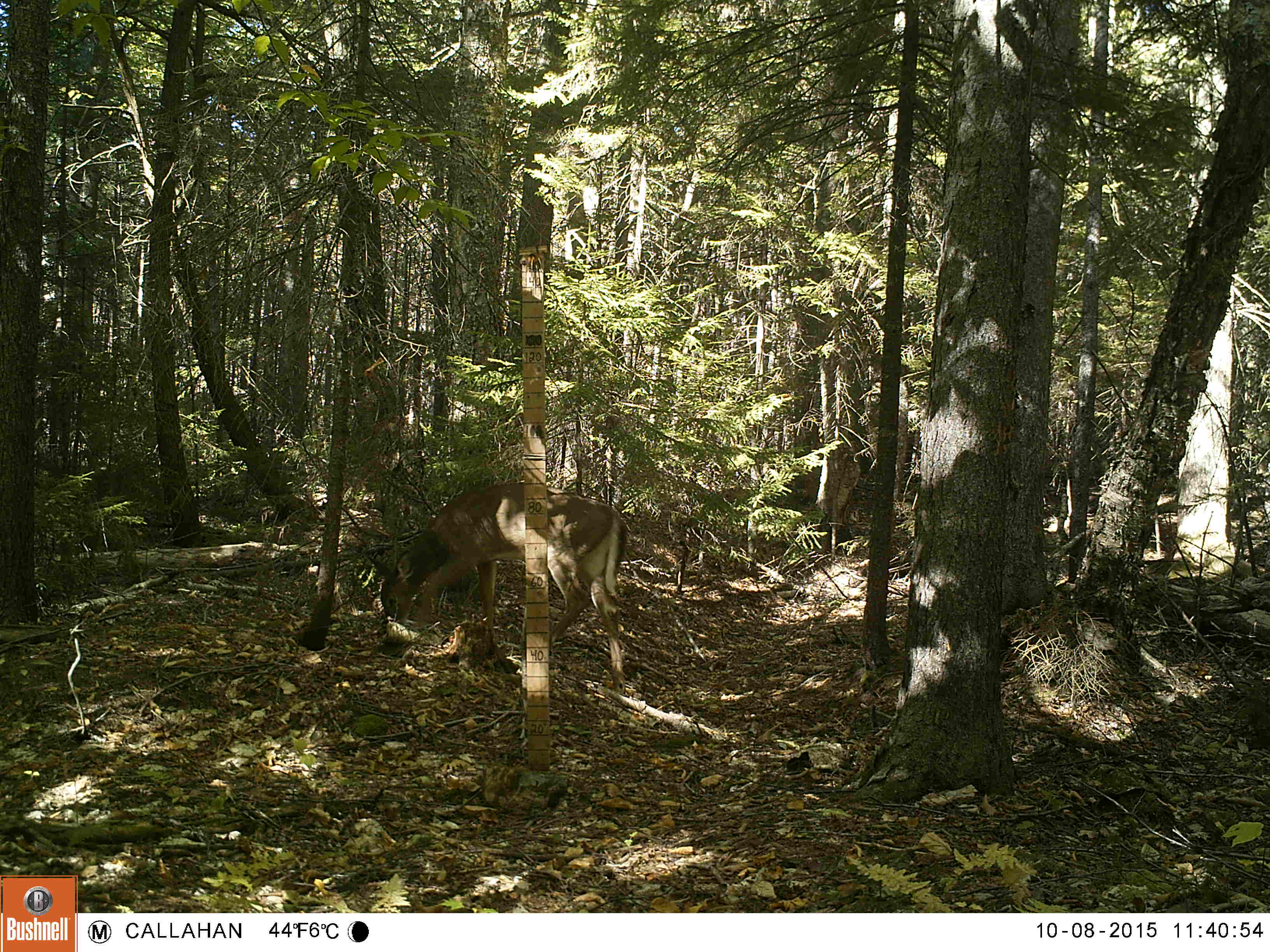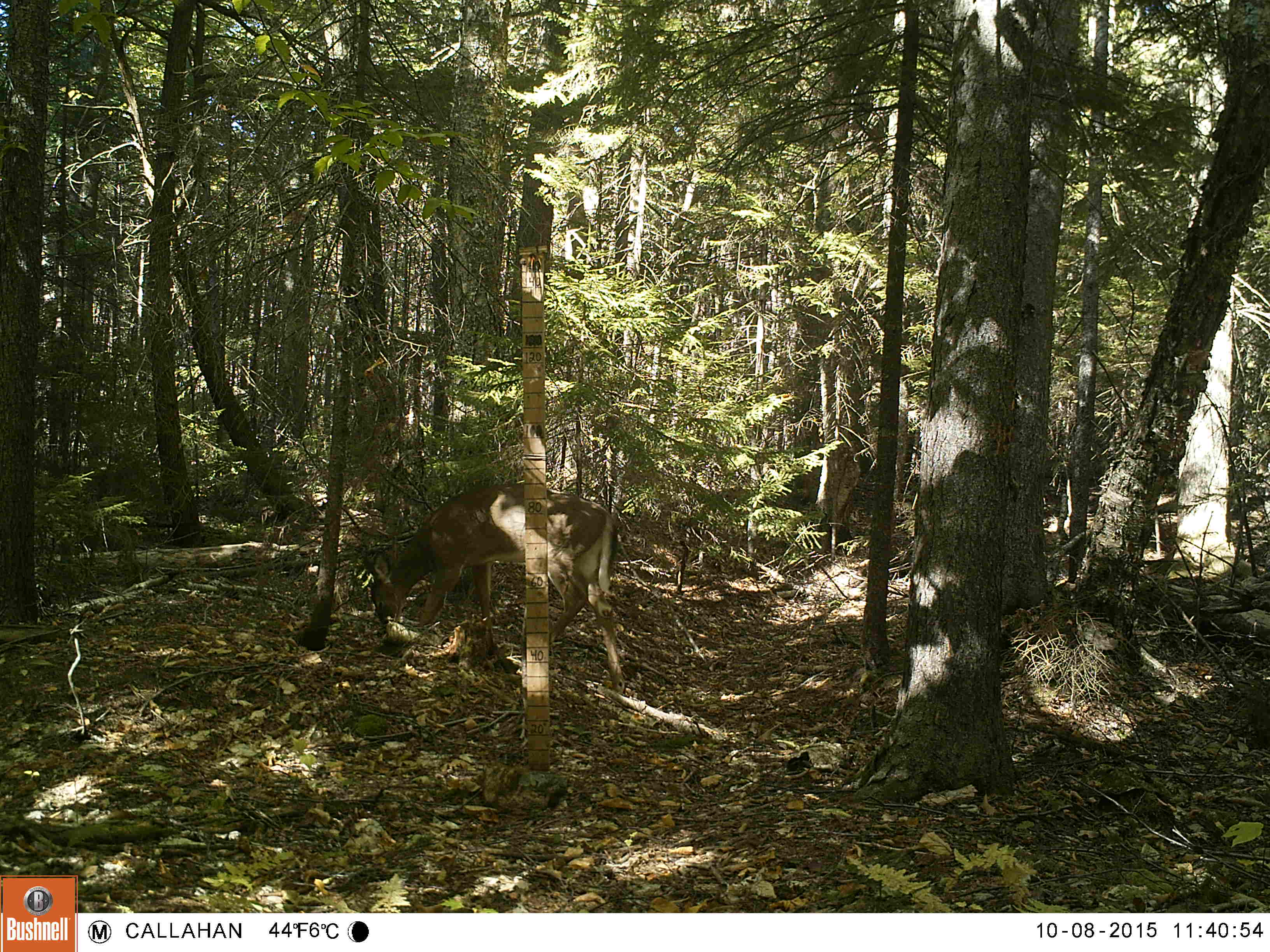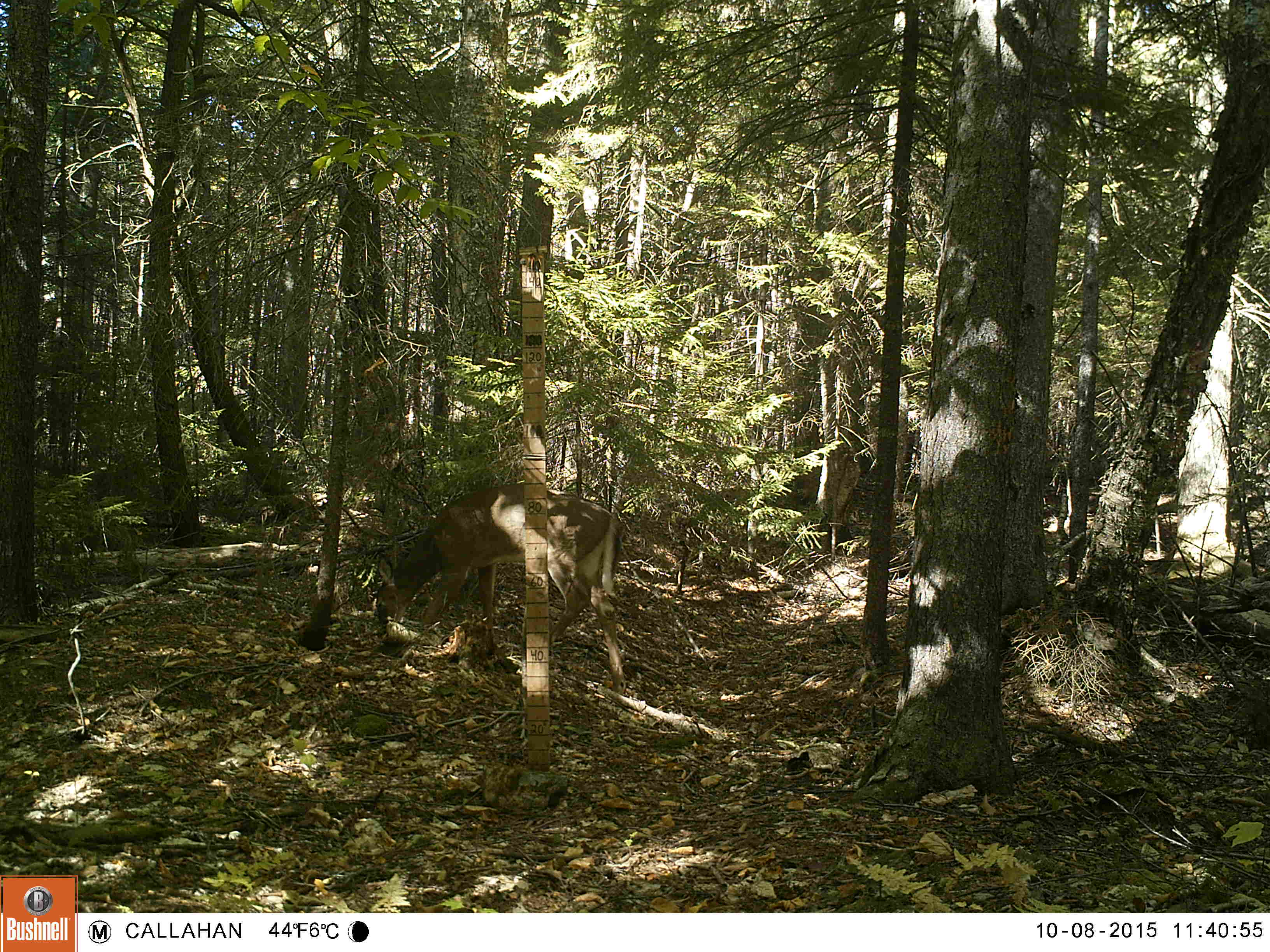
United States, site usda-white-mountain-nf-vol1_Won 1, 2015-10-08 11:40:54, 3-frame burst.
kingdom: Animalia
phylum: Chordata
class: Mammalia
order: Artiodactyla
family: Cervidae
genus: Odocoileus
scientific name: Odocoileus virginianus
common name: white-tailed deer